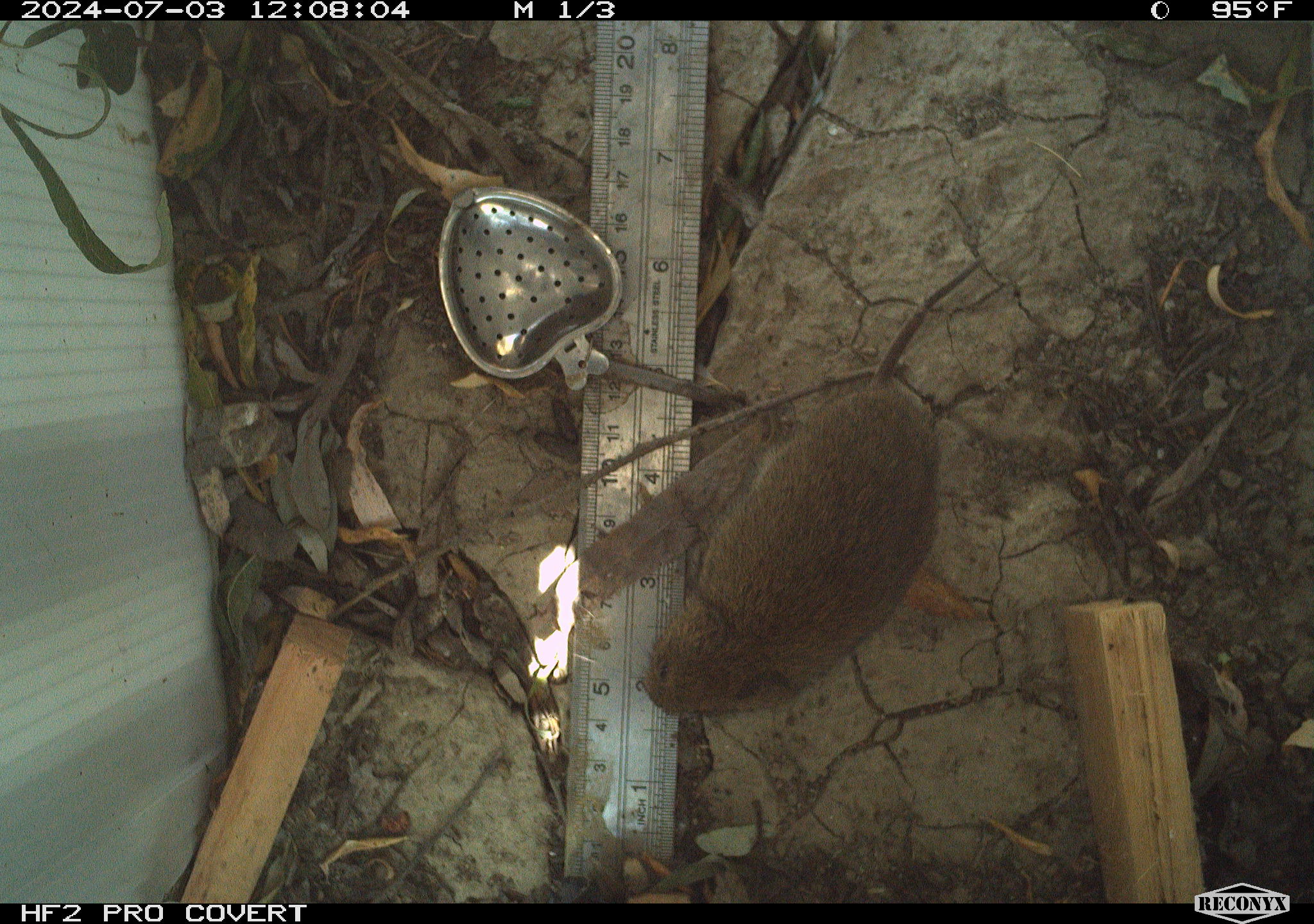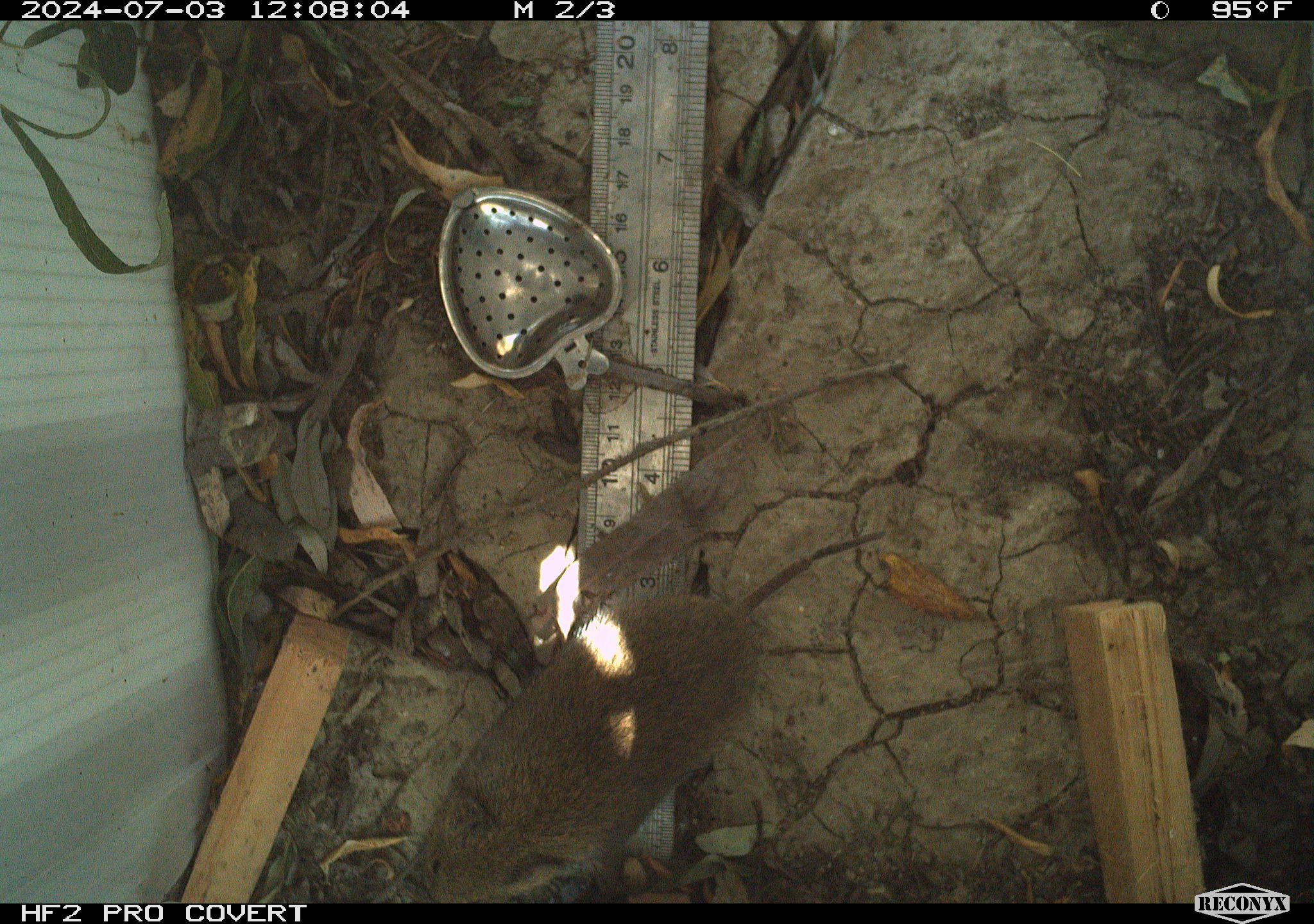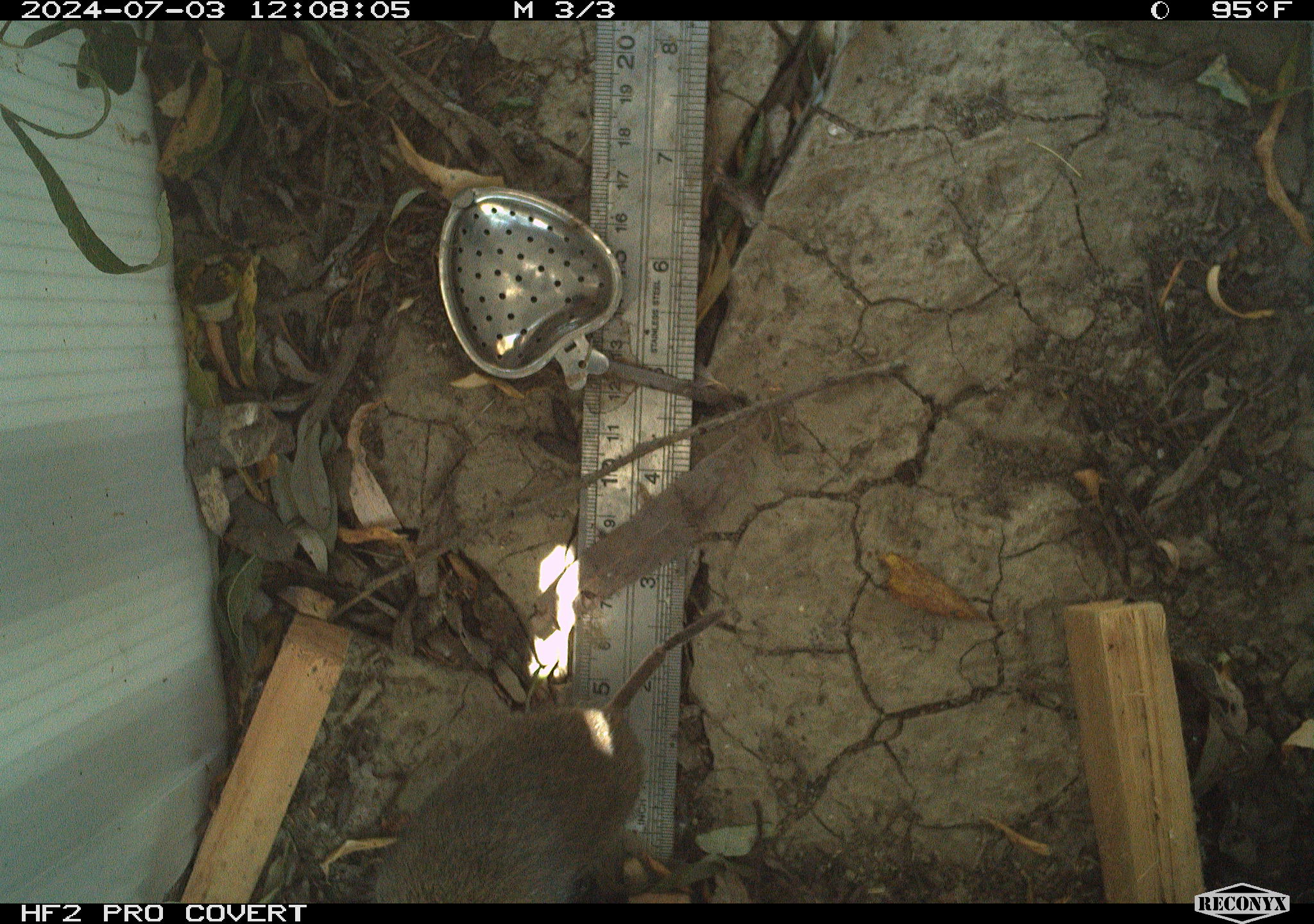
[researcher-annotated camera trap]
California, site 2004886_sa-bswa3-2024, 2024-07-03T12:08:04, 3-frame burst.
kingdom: Animalia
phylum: Chordata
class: Mammalia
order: Rodentia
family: Cricetidae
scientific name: Arvicolinae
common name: voles, lemmings, and muskrats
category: arvicolinae subfamily